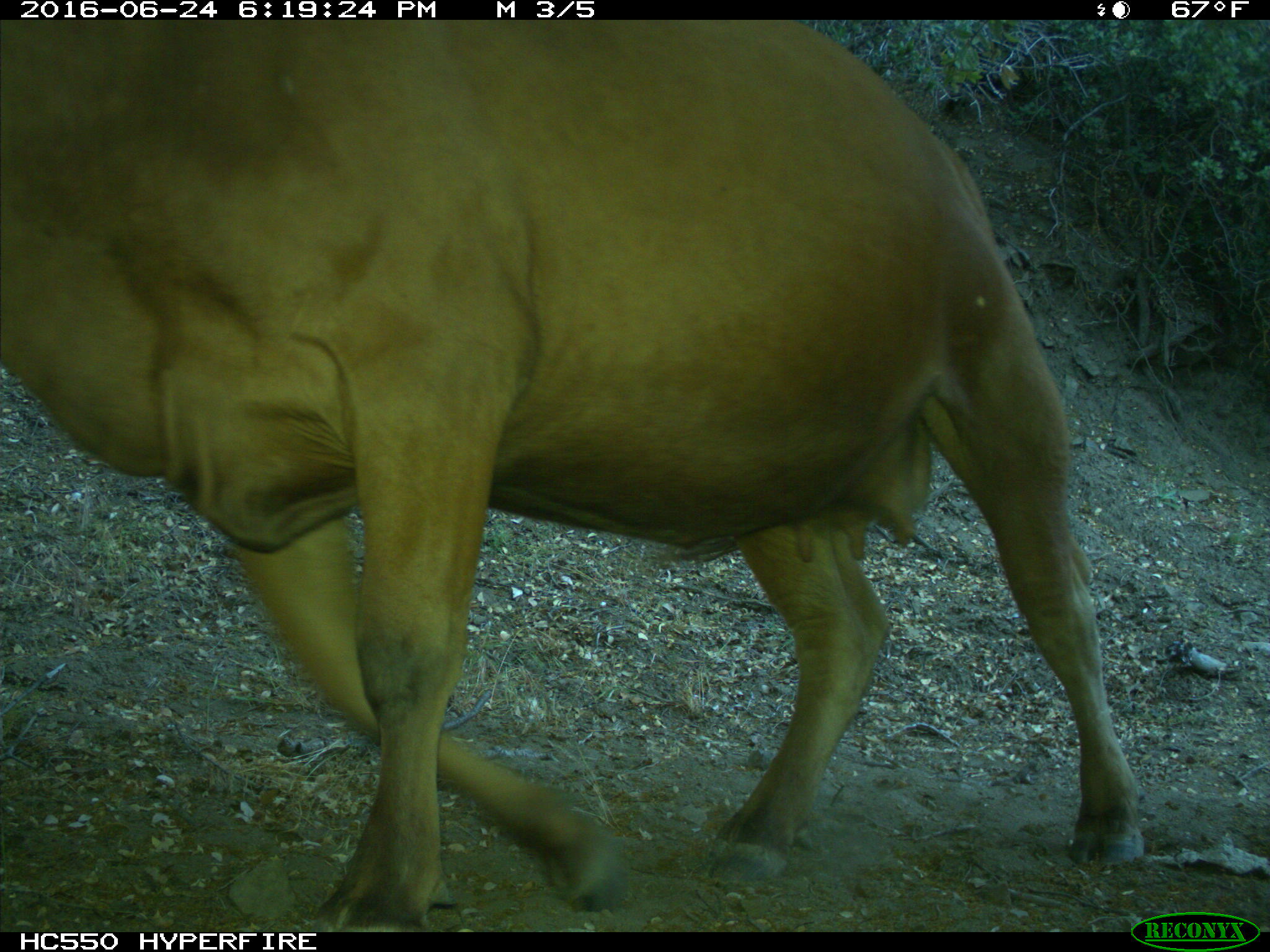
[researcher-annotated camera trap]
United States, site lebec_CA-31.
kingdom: Animalia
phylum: Chordata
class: Mammalia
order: Artiodactyla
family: Bovidae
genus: Bos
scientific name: Bos taurus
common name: domestic cow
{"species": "Bos taurus (domestic cow)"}